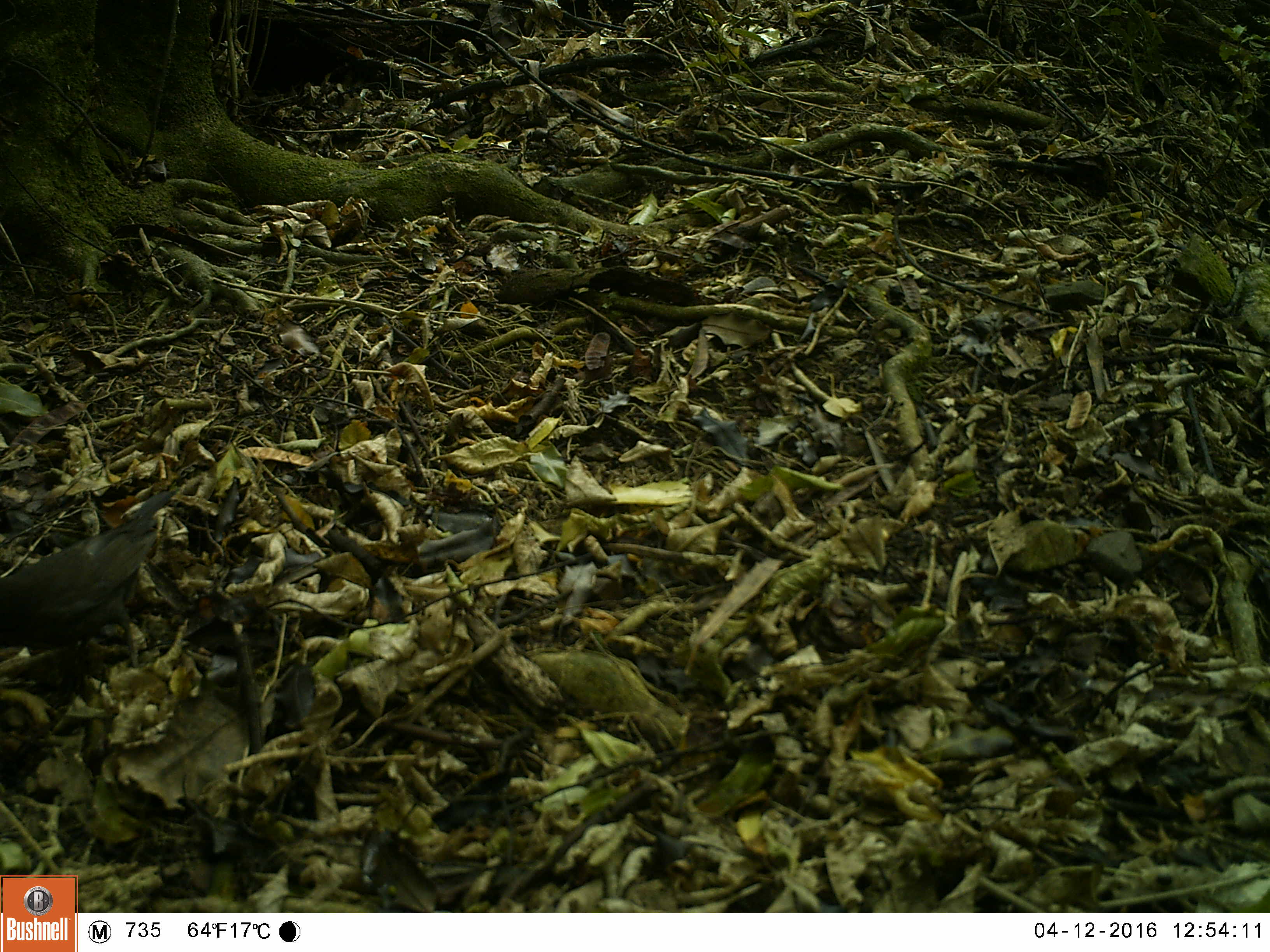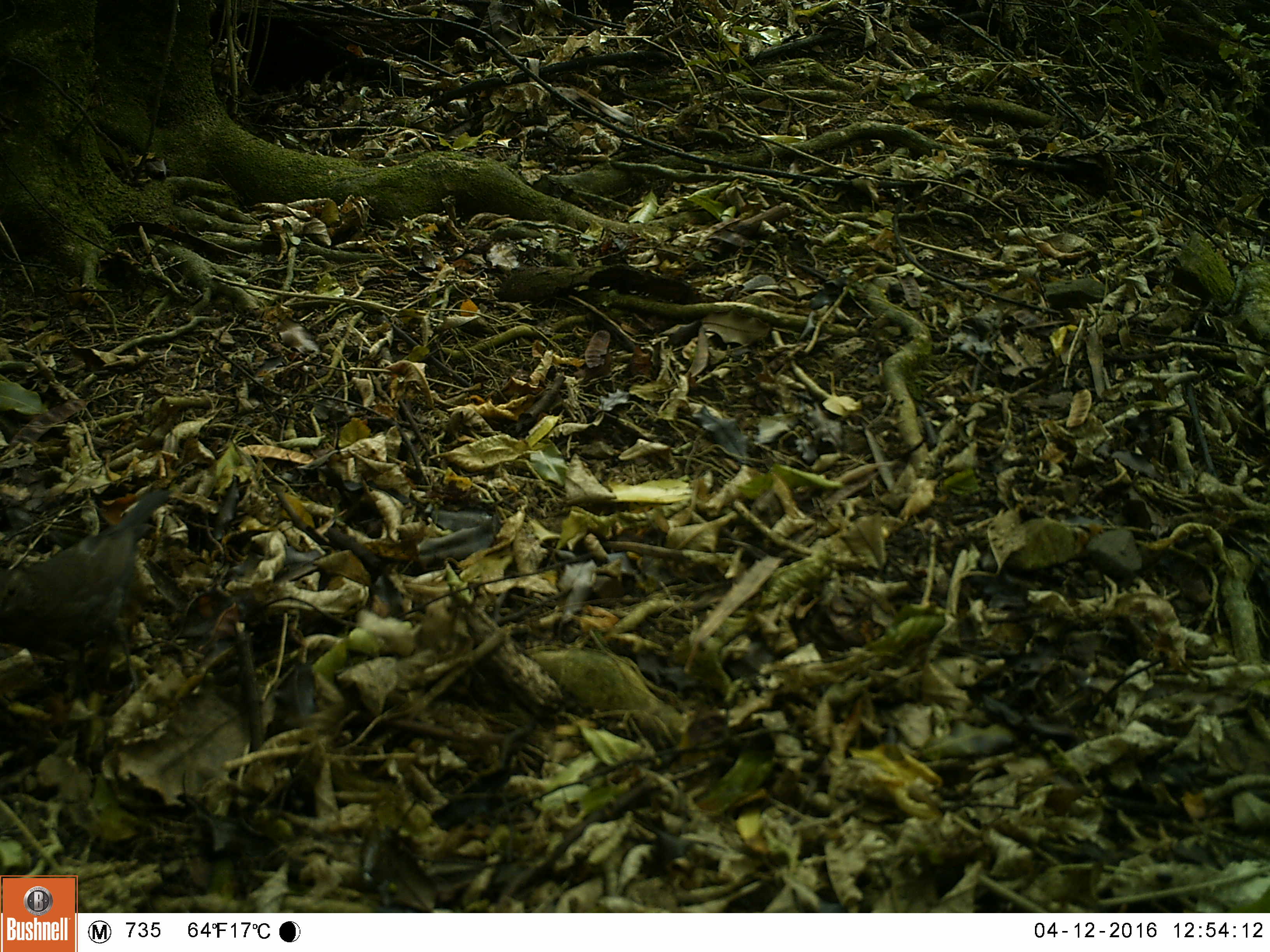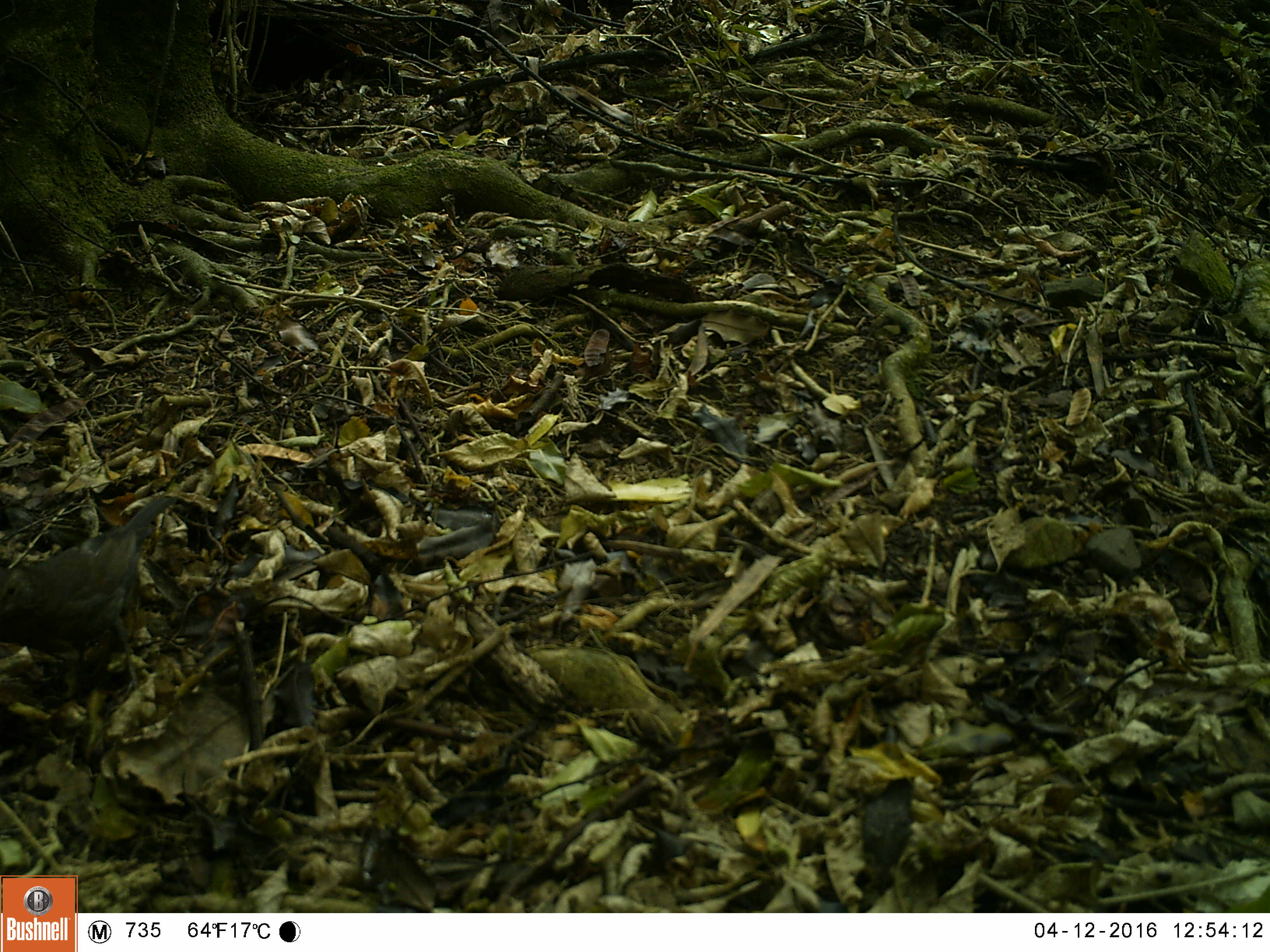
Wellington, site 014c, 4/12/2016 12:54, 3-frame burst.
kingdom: Animalia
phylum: Chordata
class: Aves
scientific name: Aves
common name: bird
Bird (Aves).